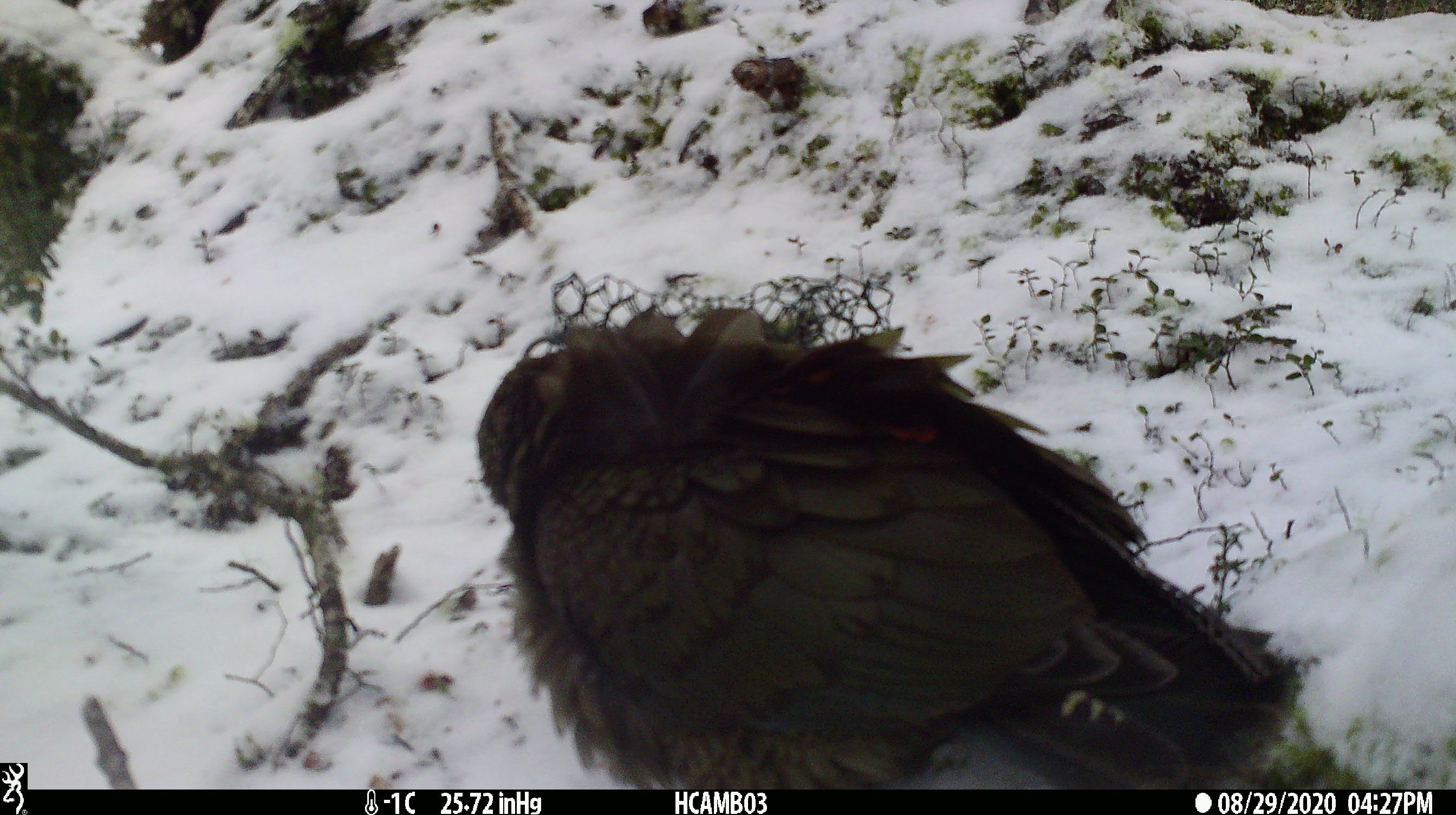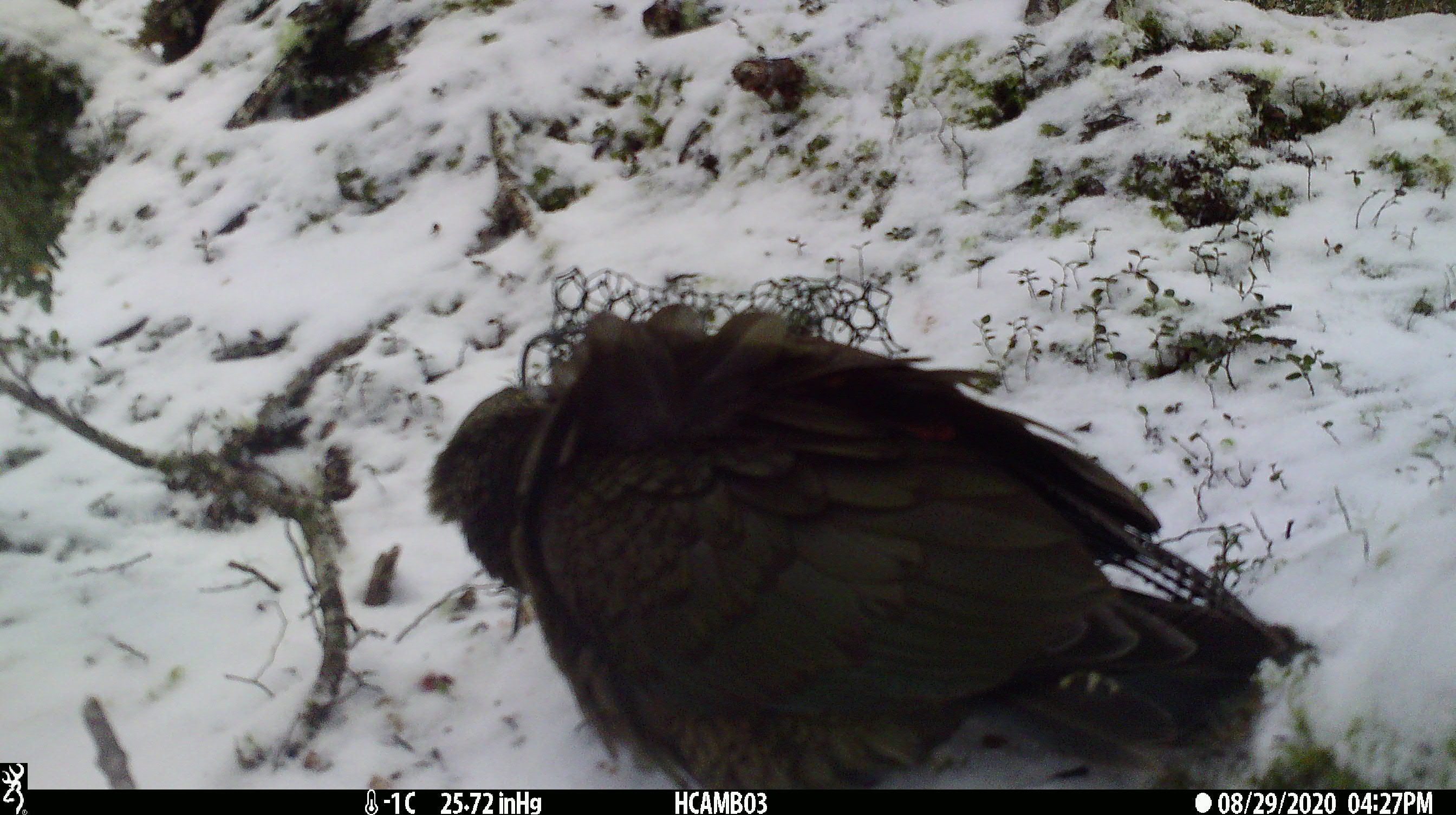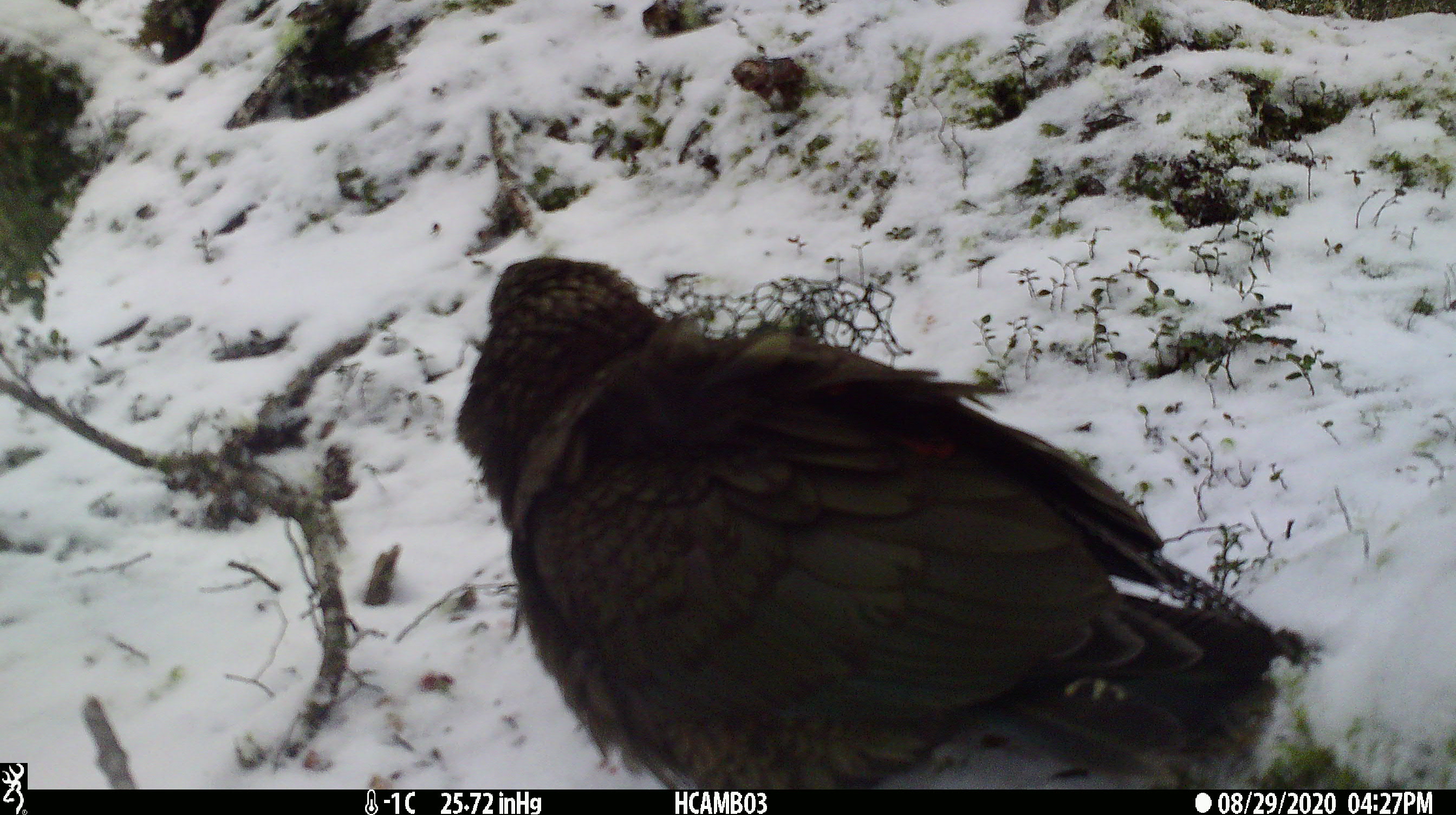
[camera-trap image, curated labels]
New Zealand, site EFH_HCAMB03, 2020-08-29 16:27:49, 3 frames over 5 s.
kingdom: Animalia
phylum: Chordata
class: Aves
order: Psittaciformes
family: Strigopidae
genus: Nestor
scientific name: Nestor notabilis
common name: kea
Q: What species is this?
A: Kea (Nestor notabilis).